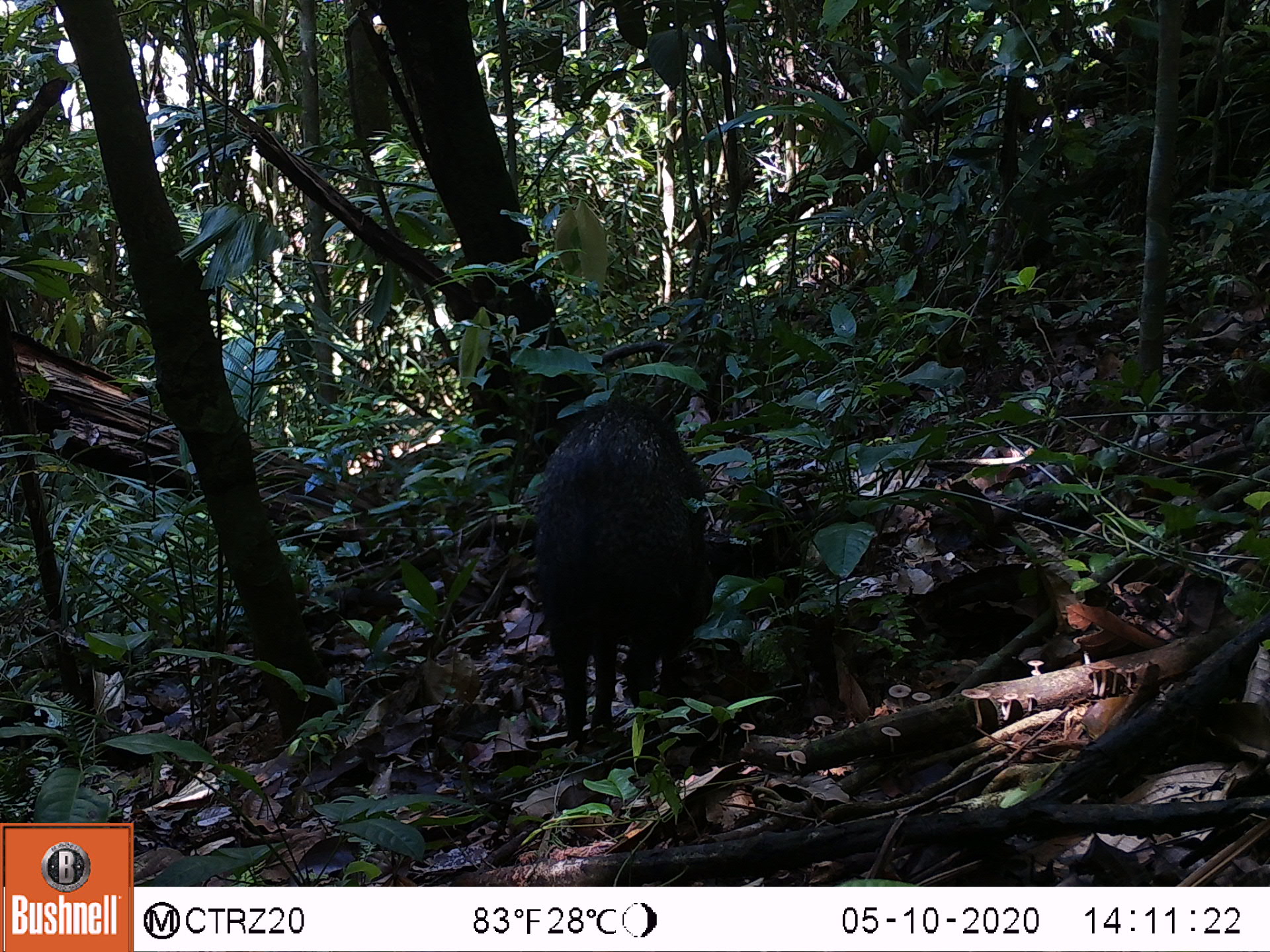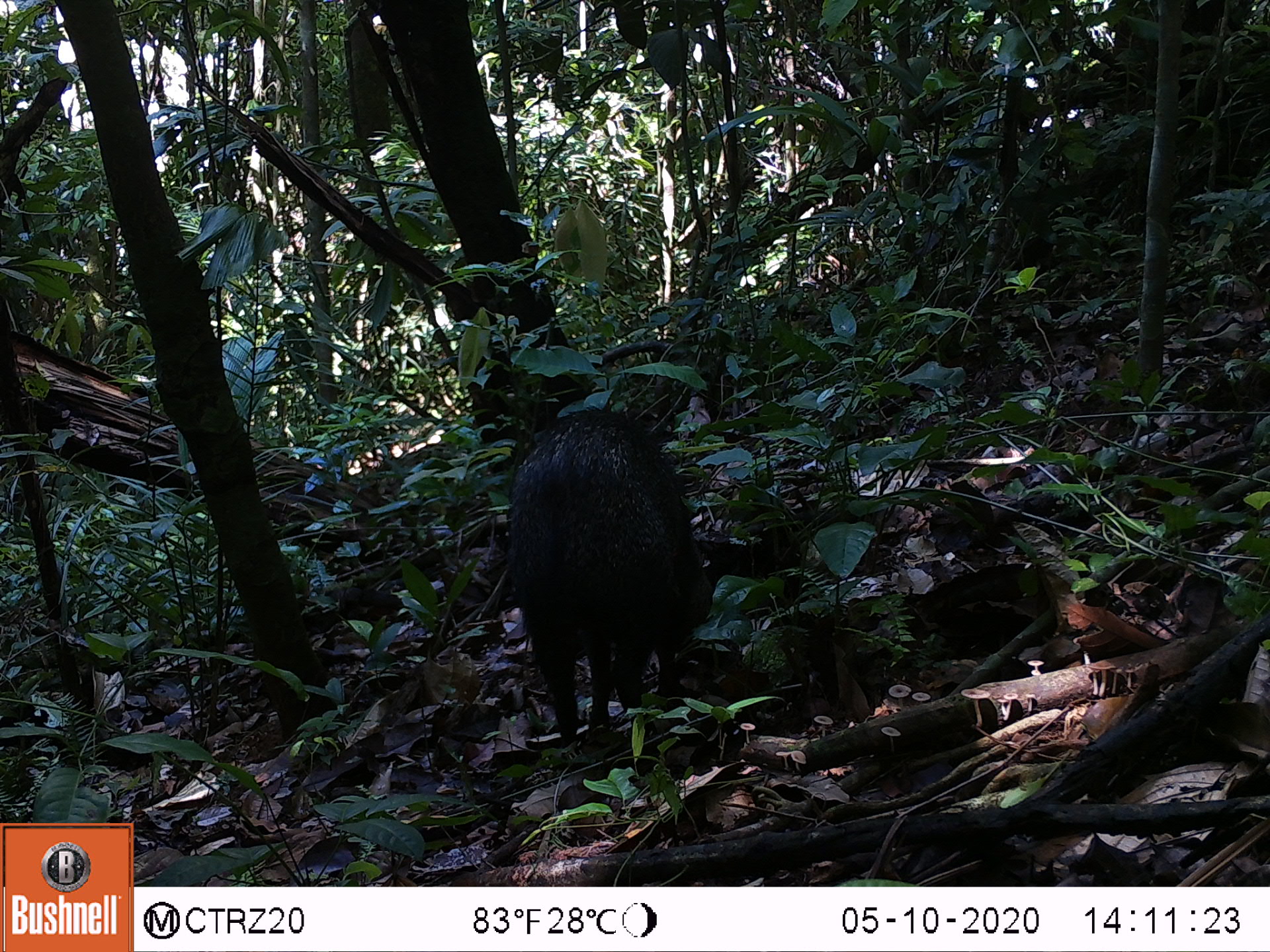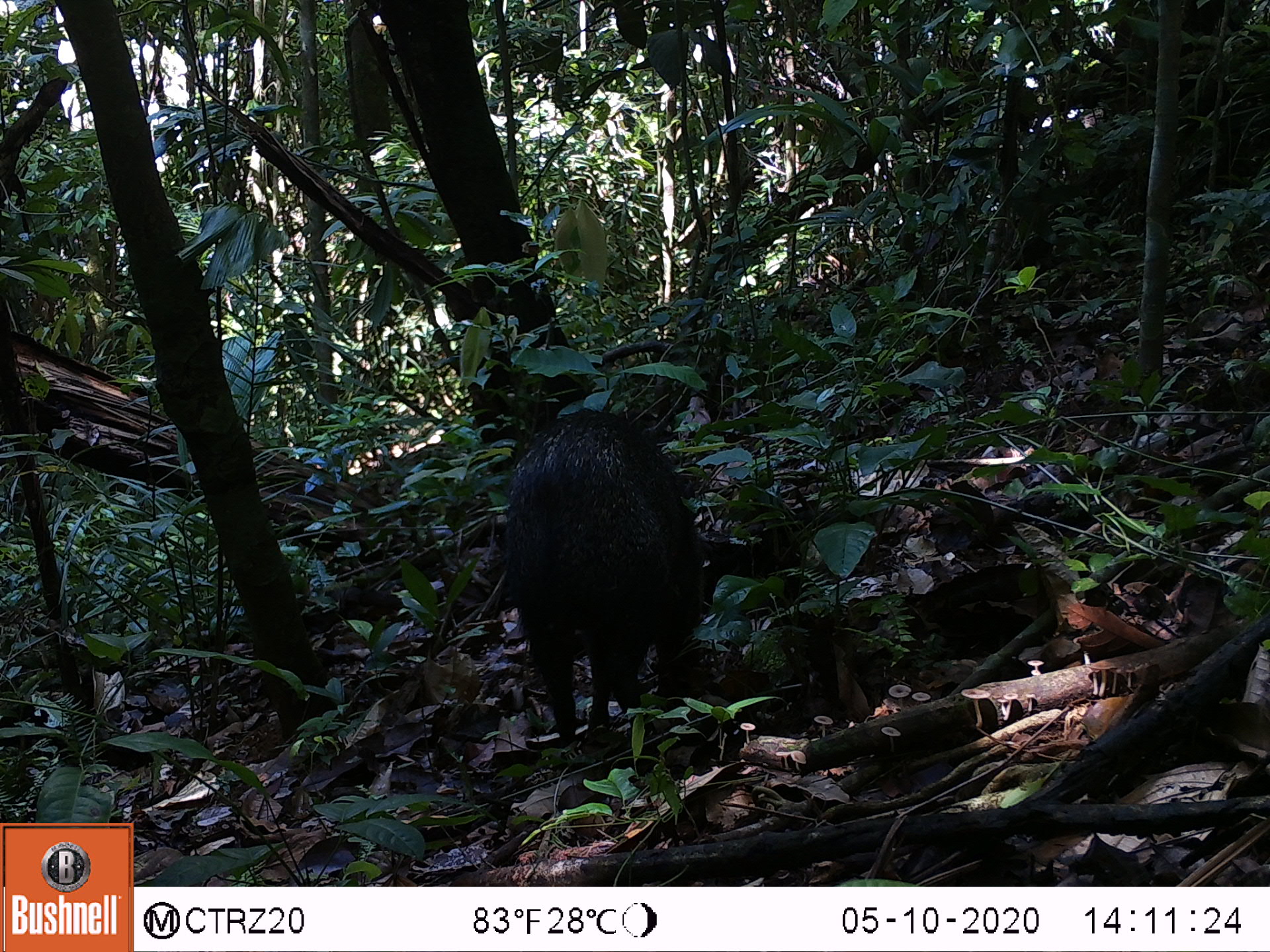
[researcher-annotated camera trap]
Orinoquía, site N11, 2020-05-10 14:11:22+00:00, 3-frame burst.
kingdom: Animalia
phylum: Chordata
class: Mammalia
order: Artiodactyla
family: Tayassuidae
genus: Pecari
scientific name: Pecari tajacu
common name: collared peccary